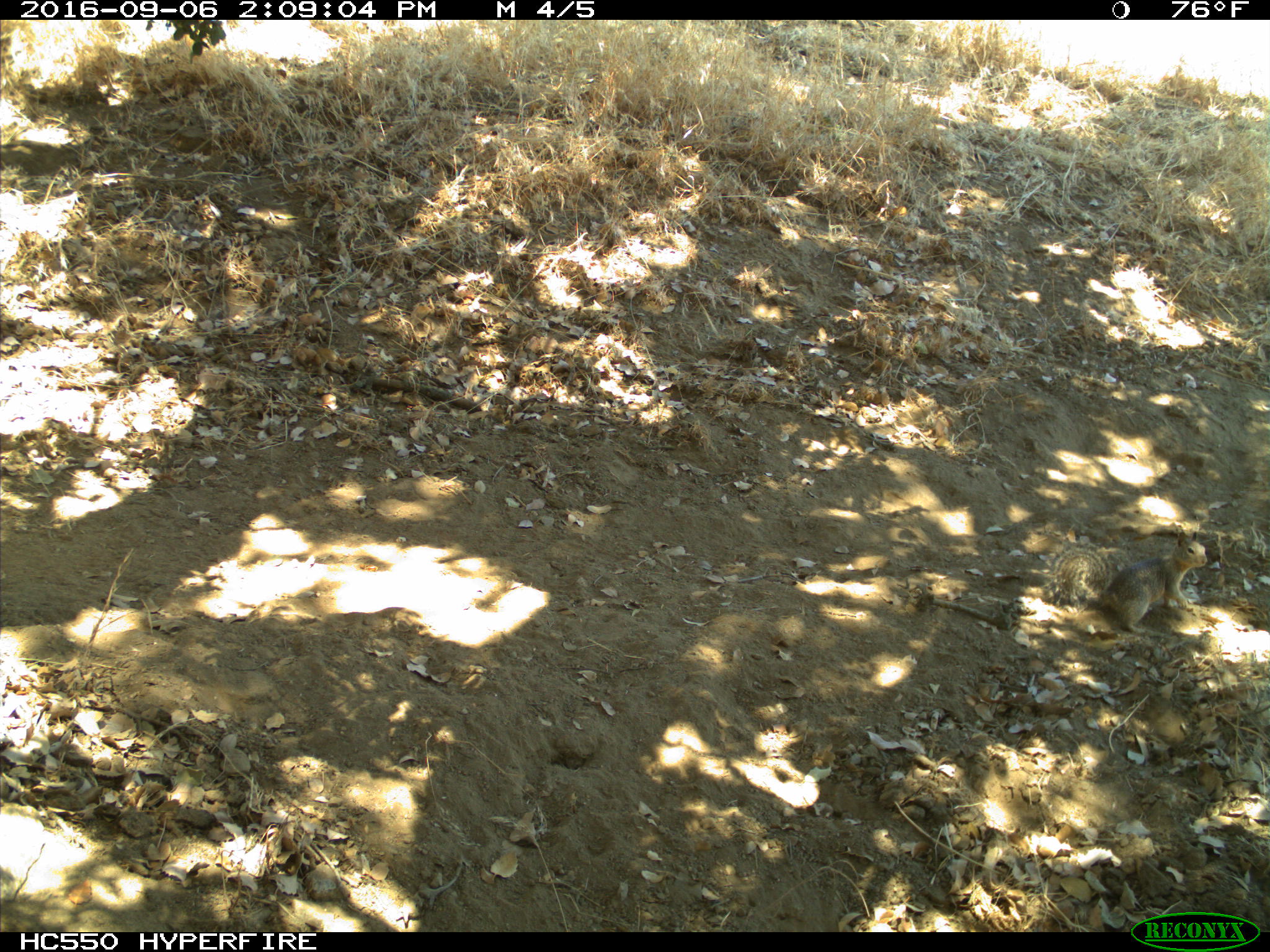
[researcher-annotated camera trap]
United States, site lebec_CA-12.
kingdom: Animalia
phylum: Chordata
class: Mammalia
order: Rodentia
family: Sciuridae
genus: Otospermophilus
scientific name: Otospermophilus beecheyi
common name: california ground squirrel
Otospermophilus beecheyi (california ground squirrel).